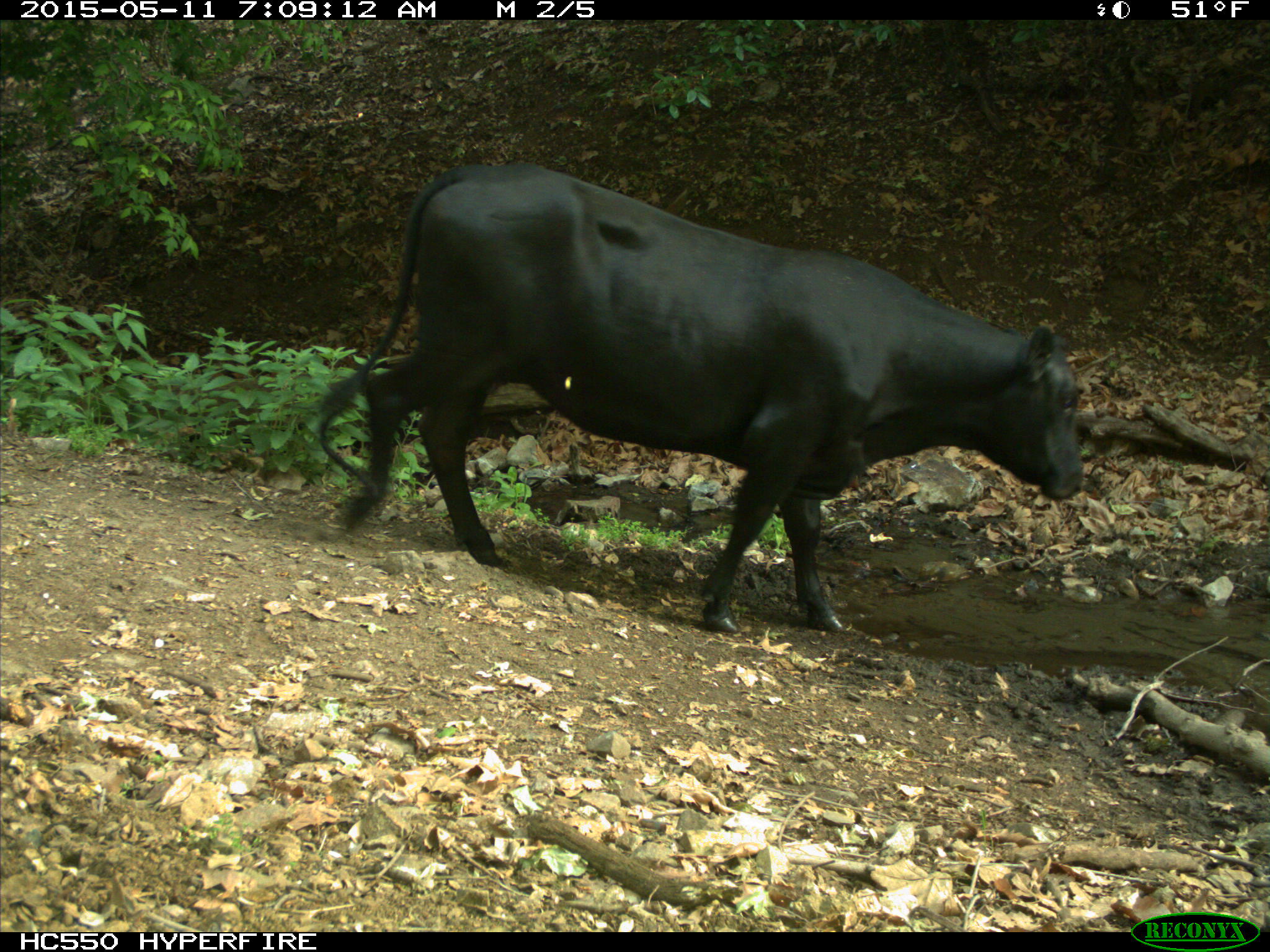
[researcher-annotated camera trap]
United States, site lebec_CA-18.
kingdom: Animalia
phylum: Chordata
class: Mammalia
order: Artiodactyla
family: Bovidae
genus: Bos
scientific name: Bos taurus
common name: domestic cow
Bos taurus (domestic cow).